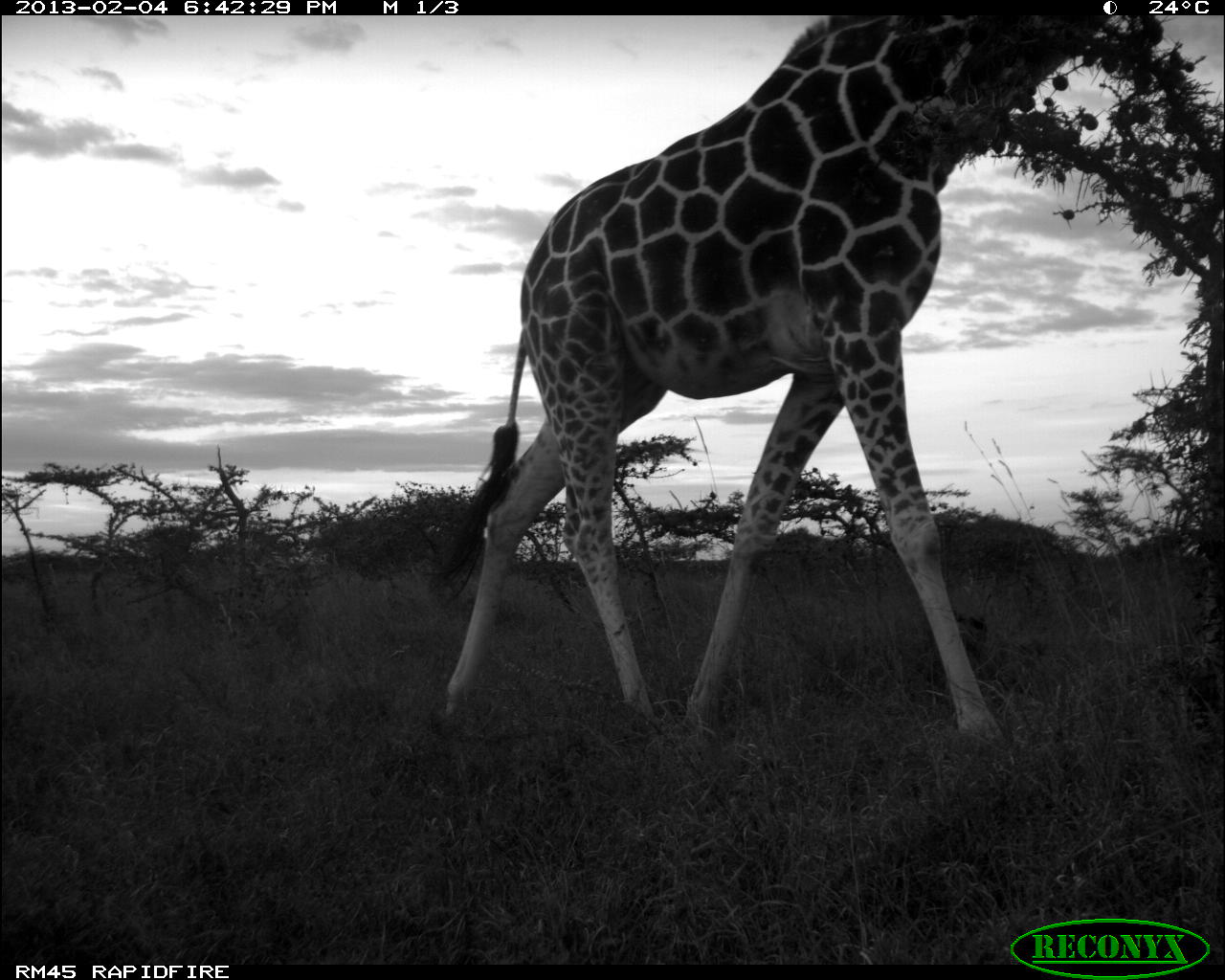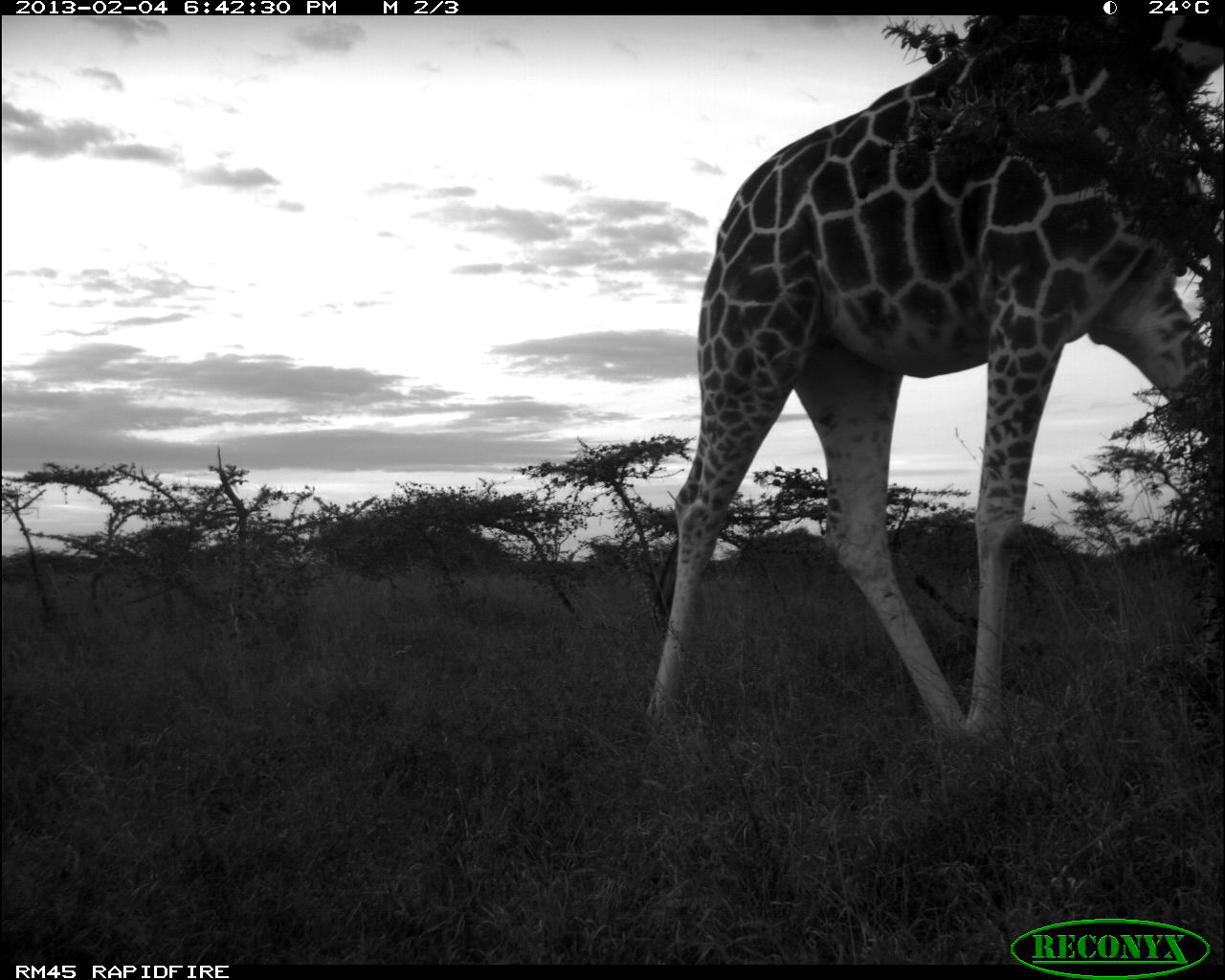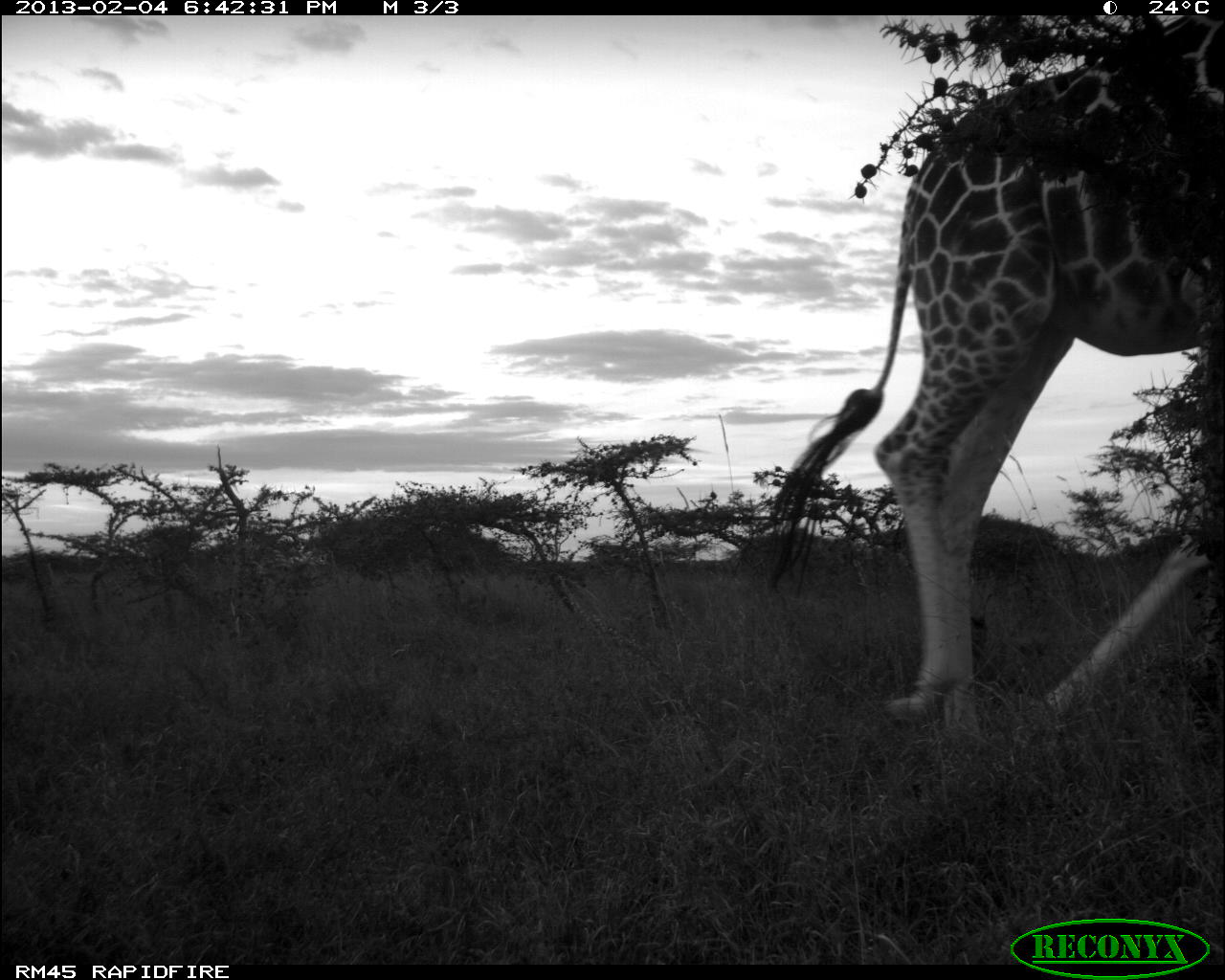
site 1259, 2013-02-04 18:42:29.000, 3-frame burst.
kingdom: Animalia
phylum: Chordata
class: Mammalia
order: Artiodactyla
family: Giraffidae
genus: Giraffa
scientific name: Giraffa camelopardalis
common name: giraffe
Giraffa camelopardalis (giraffe), count 1.